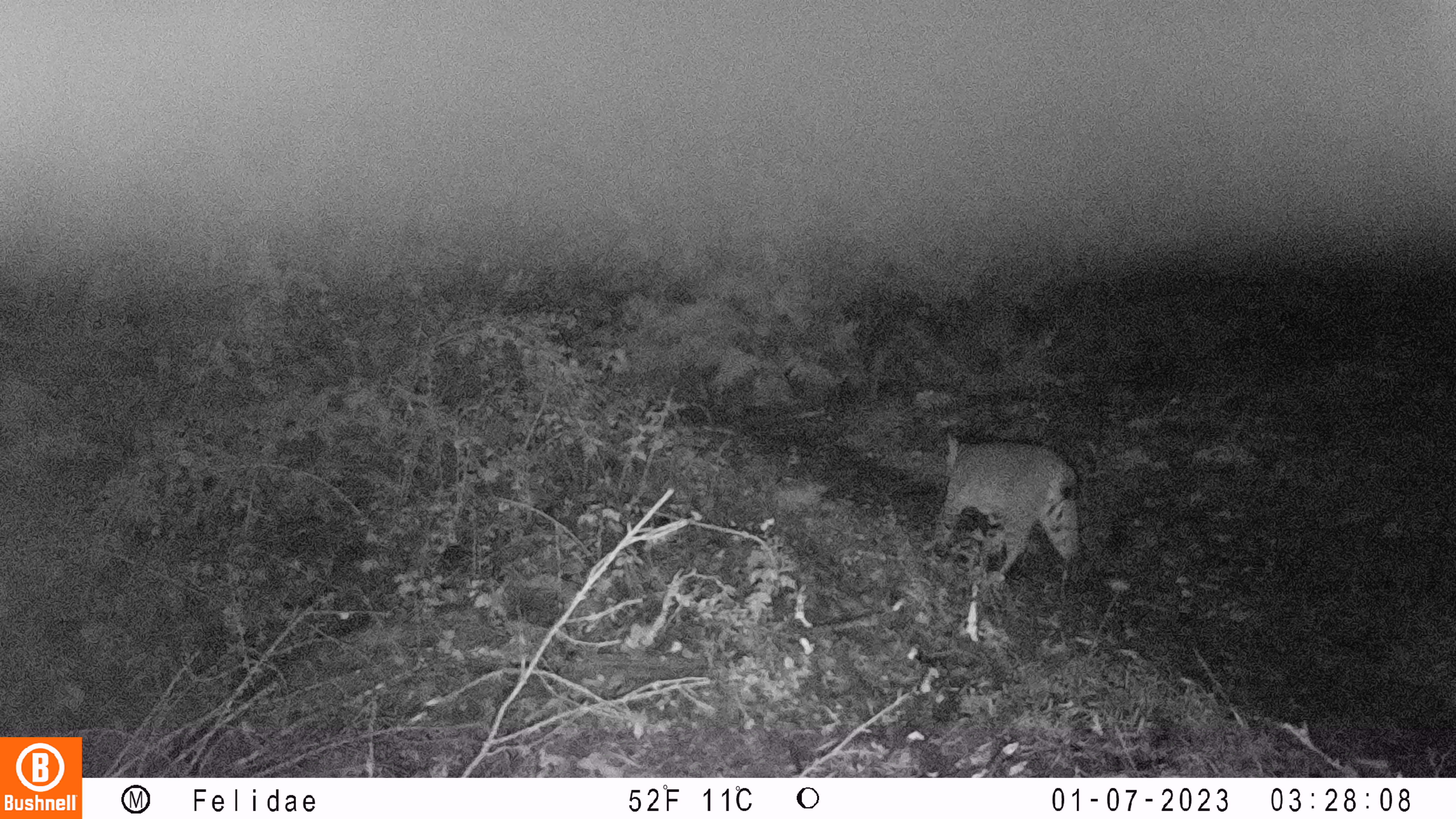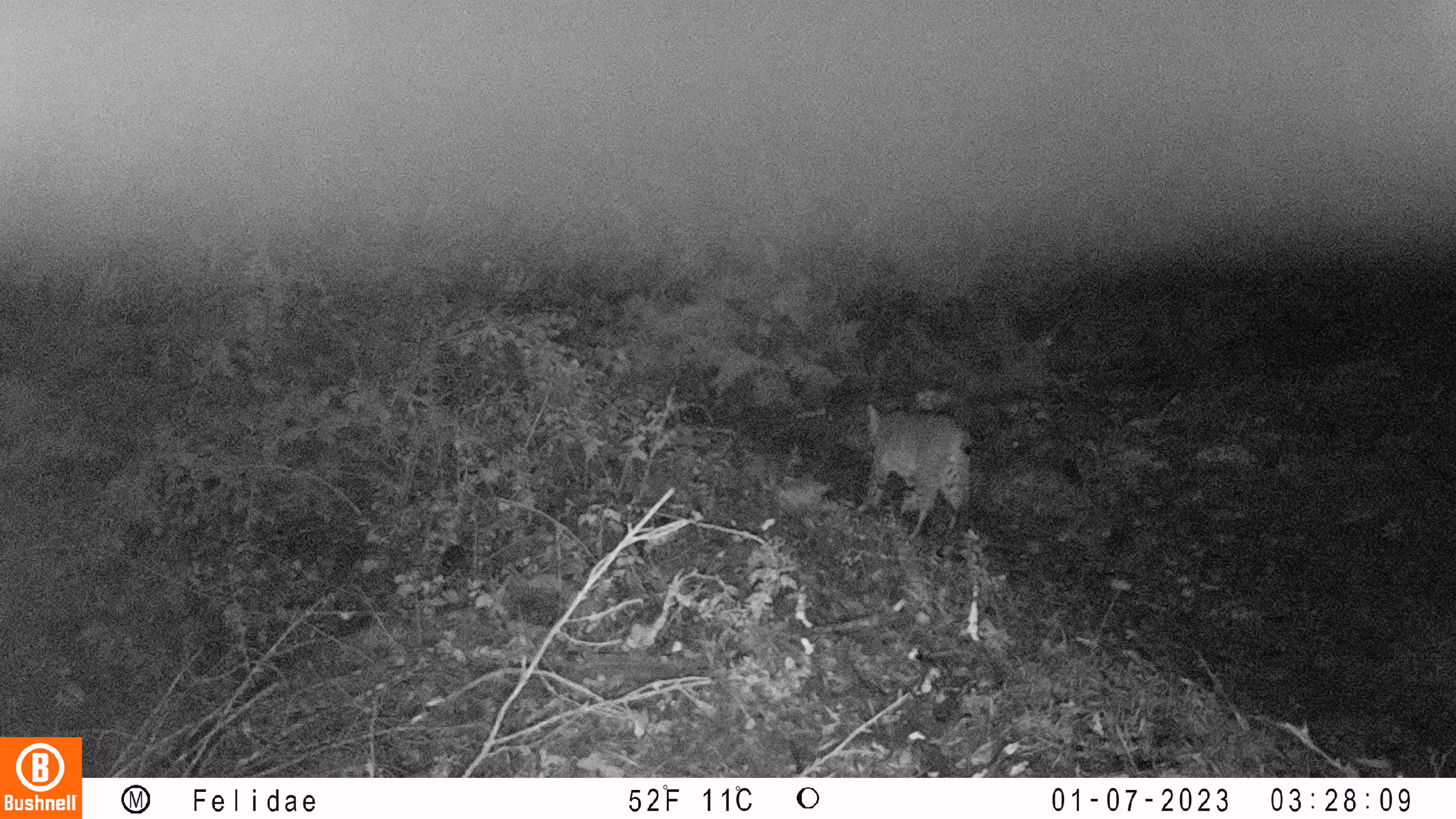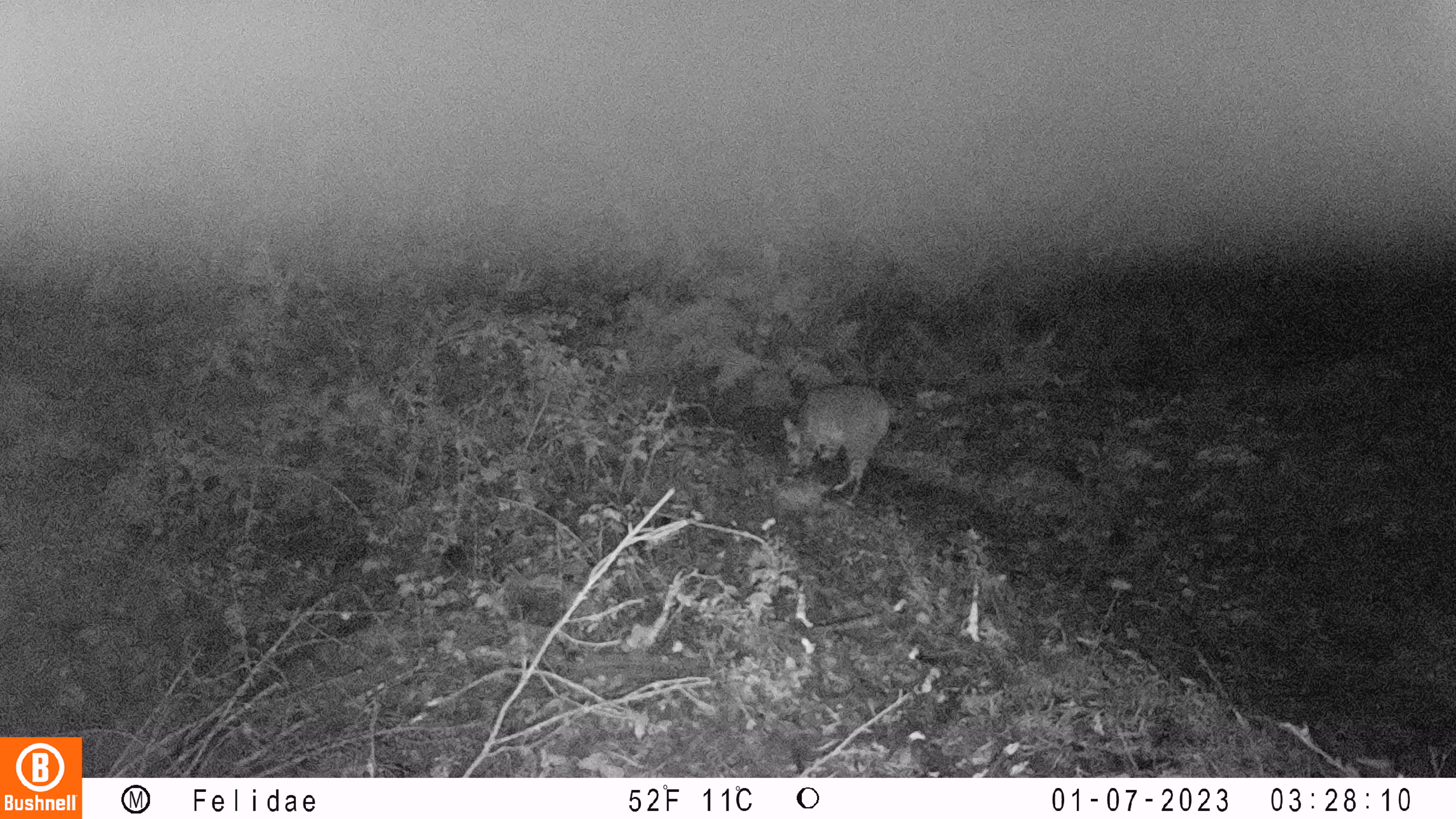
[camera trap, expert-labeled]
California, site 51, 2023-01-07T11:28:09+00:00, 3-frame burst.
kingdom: Animalia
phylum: Chordata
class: Mammalia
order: Carnivora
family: Felidae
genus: Lynx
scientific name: Lynx rufus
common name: bobcat